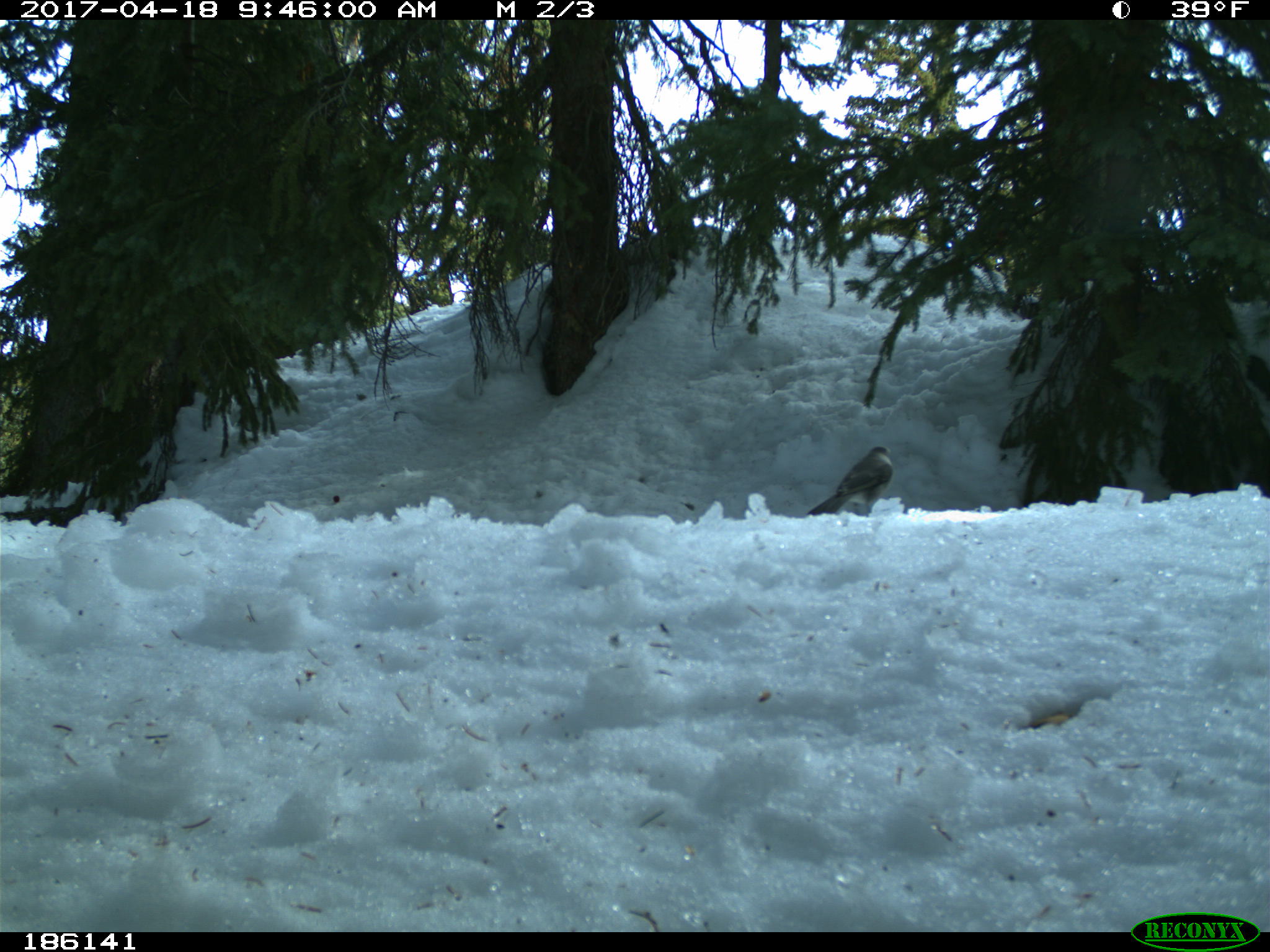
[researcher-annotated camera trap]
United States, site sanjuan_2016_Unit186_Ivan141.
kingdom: Animalia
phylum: Chordata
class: Aves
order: Passeriformes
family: Corvidae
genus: Perisoreus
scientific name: Perisoreus canadensis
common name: canada jay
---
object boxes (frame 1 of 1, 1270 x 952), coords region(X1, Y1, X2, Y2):
animal: region(806, 444, 897, 519)